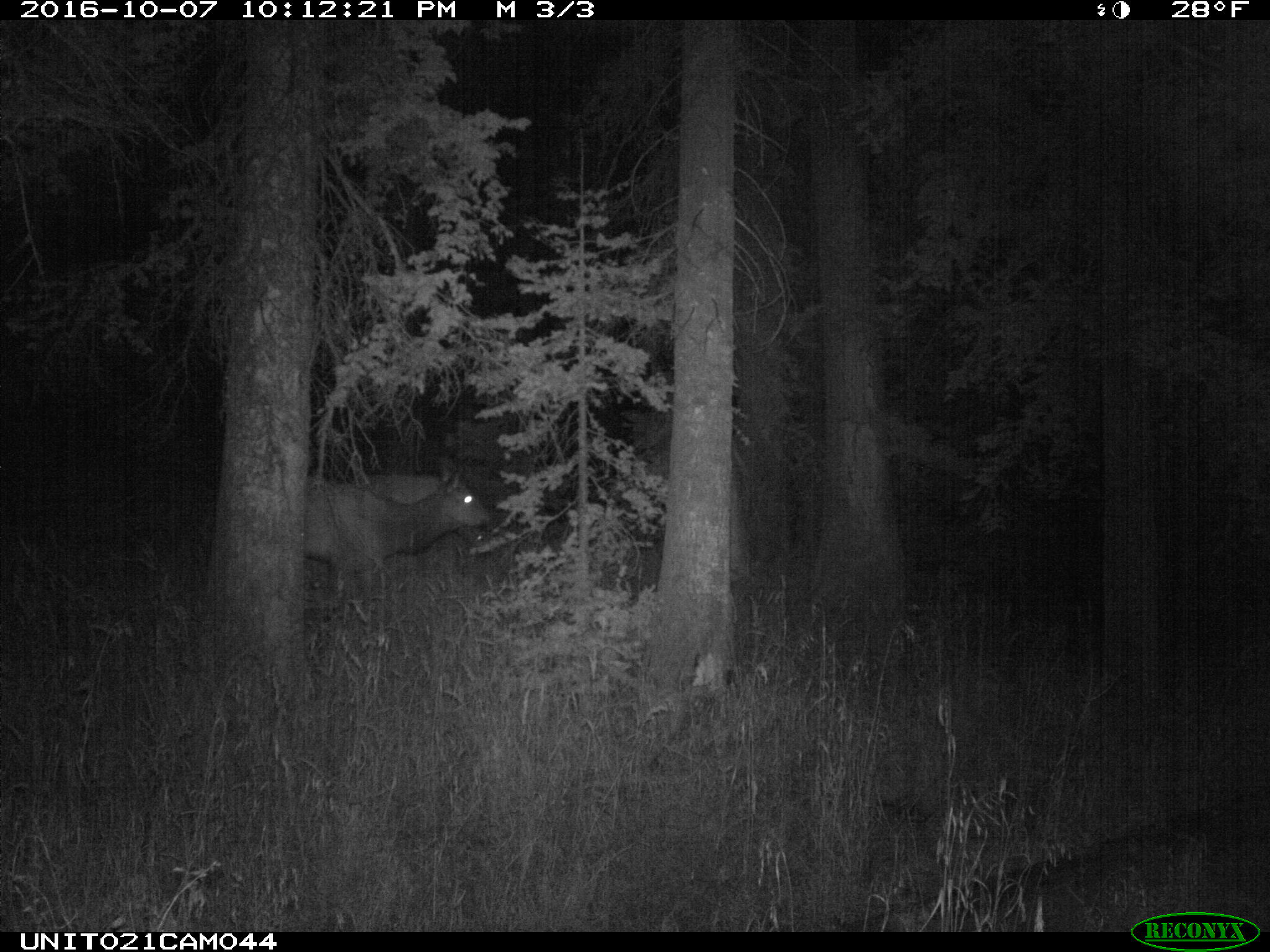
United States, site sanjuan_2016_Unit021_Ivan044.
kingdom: Animalia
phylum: Chordata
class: Mammalia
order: Artiodactyla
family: Cervidae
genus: Cervus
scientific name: Cervus elaphus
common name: red deer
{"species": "Cervus elaphus (red deer)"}